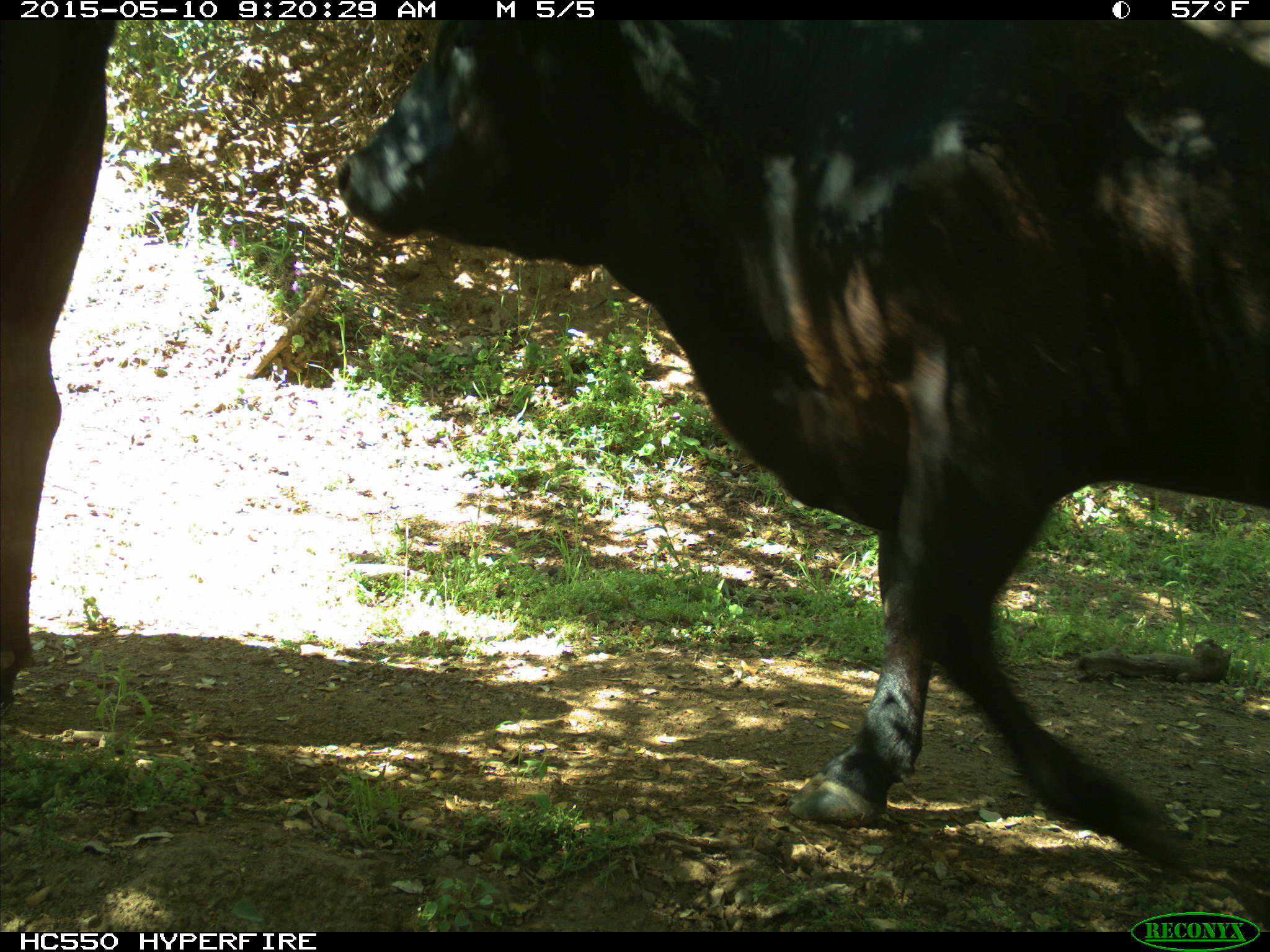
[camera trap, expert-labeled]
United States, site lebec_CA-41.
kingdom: Animalia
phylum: Chordata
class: Mammalia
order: Artiodactyla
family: Bovidae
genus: Bos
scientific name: Bos taurus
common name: domestic cow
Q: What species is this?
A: Bos taurus (domestic cow).